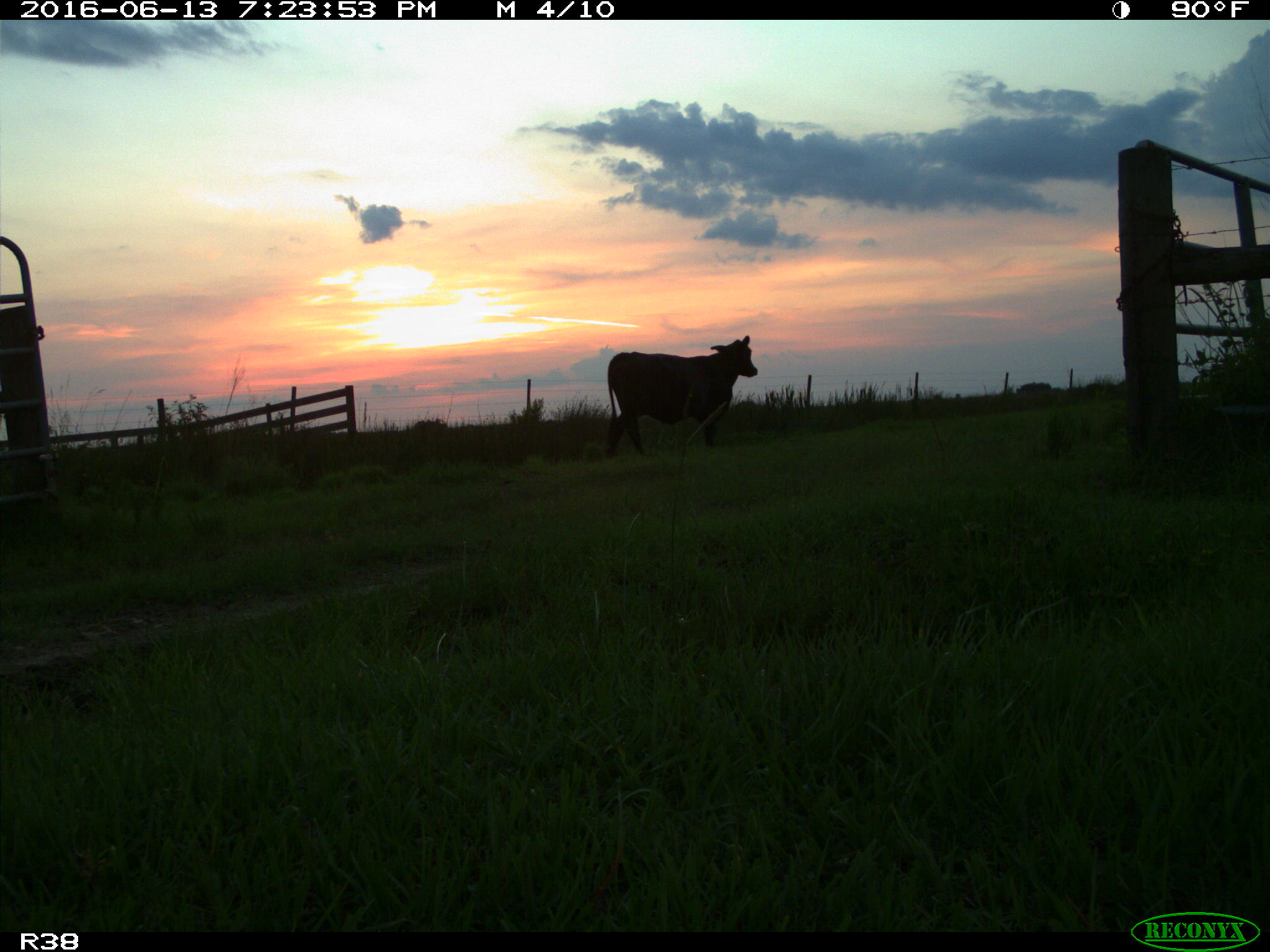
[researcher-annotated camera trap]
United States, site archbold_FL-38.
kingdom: Animalia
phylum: Chordata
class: Mammalia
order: Artiodactyla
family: Bovidae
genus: Bos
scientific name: Bos taurus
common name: domestic cow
Bos taurus (domestic cow).